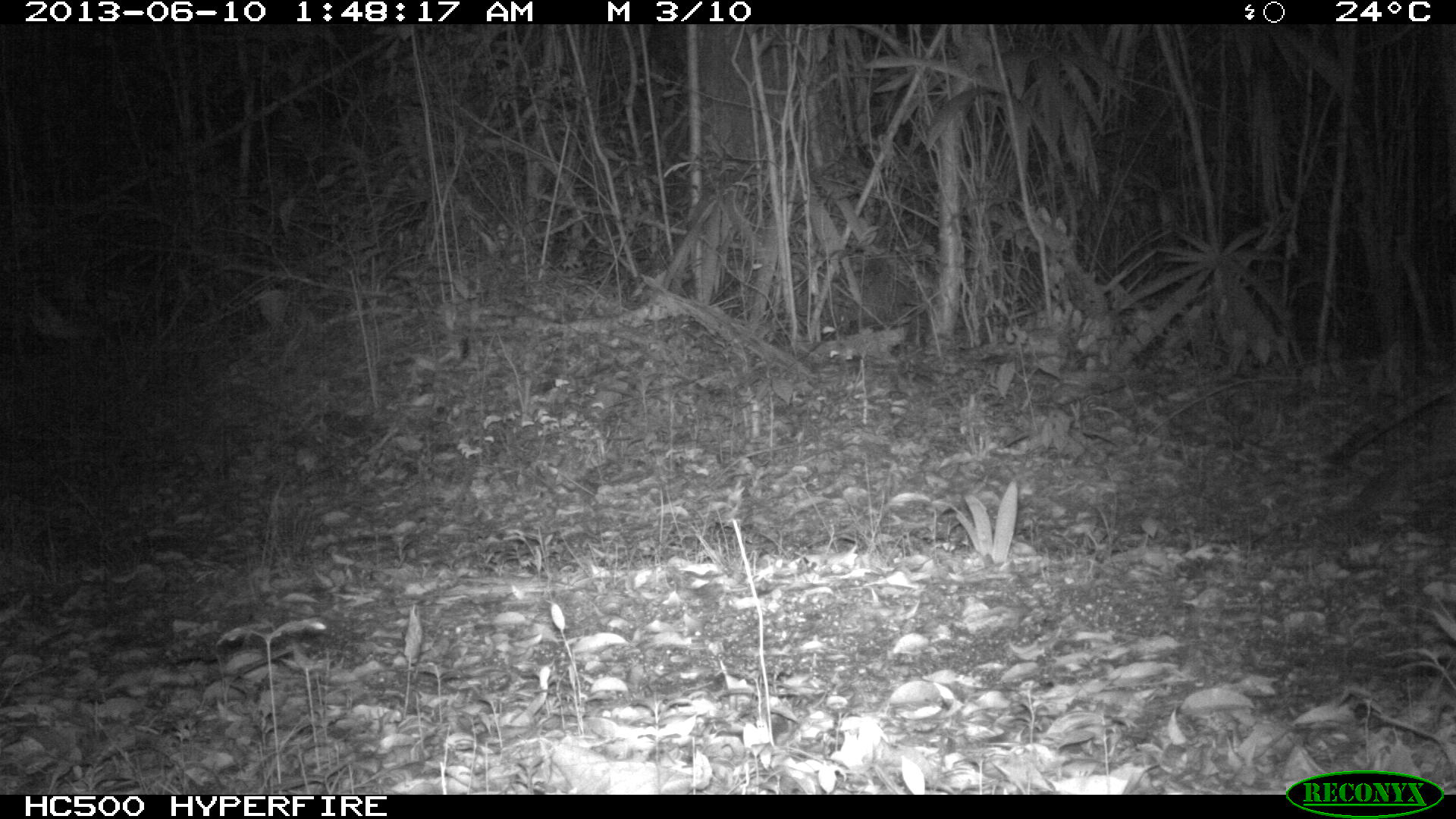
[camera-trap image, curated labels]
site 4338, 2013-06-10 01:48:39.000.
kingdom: Animalia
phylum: Chordata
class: Mammalia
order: Carnivora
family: Felidae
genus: Leopardus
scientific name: Leopardus pardalis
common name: ocelot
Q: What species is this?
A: Leopardus pardalis (ocelot).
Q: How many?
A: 1.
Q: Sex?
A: Male.